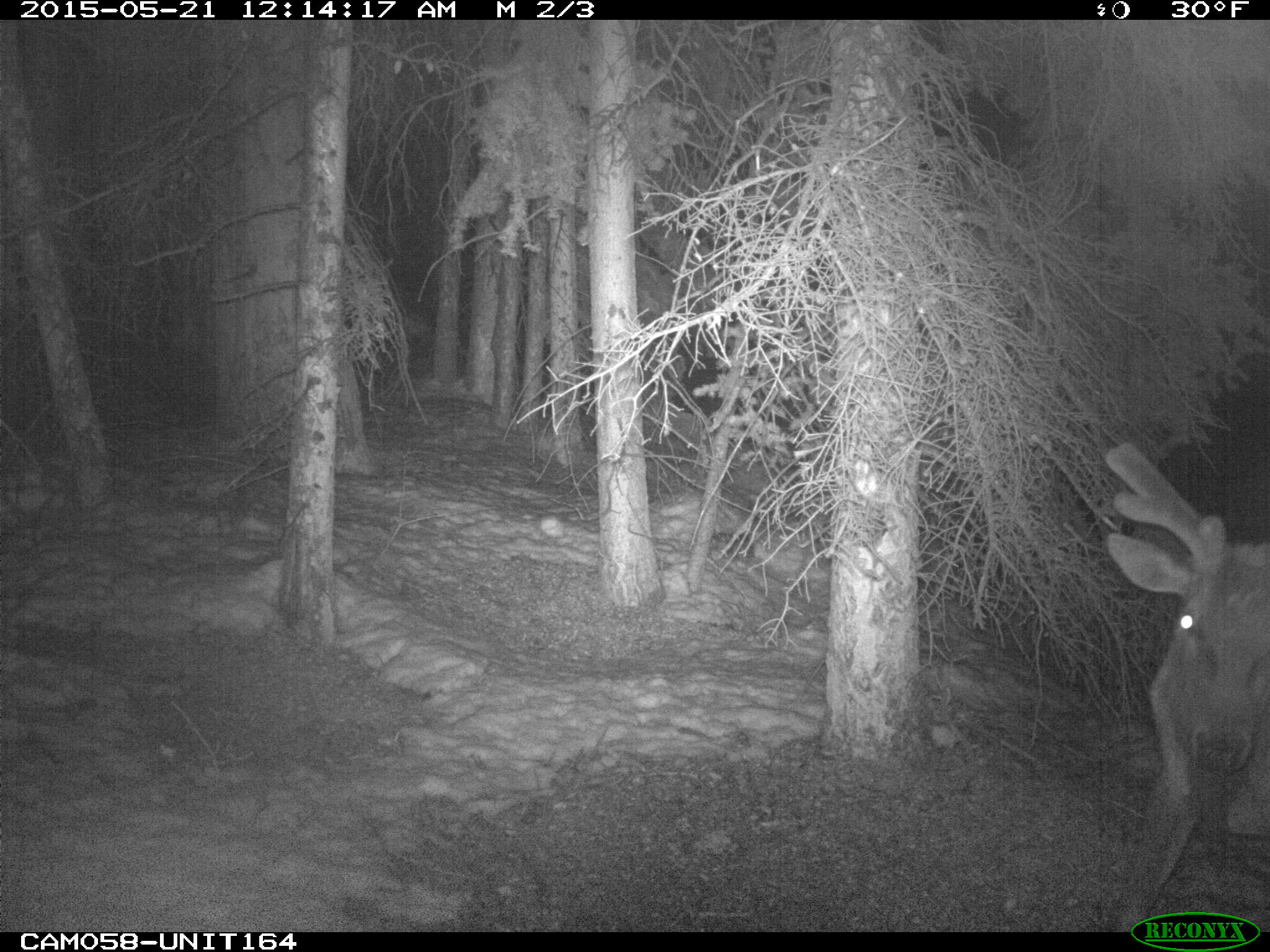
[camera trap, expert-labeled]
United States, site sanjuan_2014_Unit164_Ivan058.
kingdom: Animalia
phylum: Chordata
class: Mammalia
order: Artiodactyla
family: Cervidae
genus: Cervus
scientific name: Cervus elaphus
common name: red deer